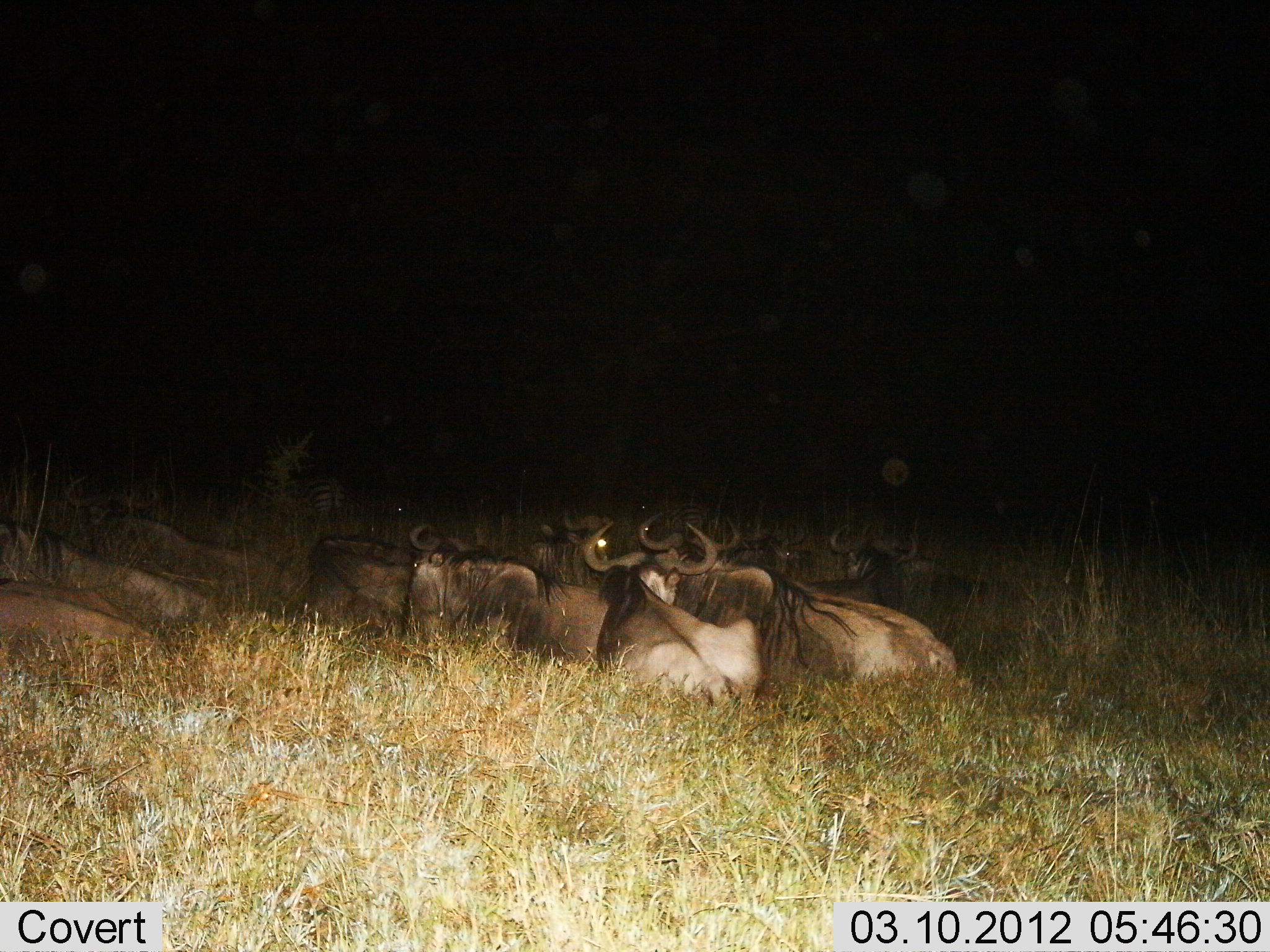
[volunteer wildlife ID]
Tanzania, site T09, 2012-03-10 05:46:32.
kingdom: Animalia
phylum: Chordata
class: Mammalia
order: Artiodactyla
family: Bovidae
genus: Connochaetes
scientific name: Connochaetes taurinus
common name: blue wildebeest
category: wildebeest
Wildebeest (blue wildebeest) (Connochaetes taurinus), count 11-50. Behavior (volunteer vote fractions): standing 0%, resting 100%, moving 0%, interacting 0%. Young present (vote fraction): 0%. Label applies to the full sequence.